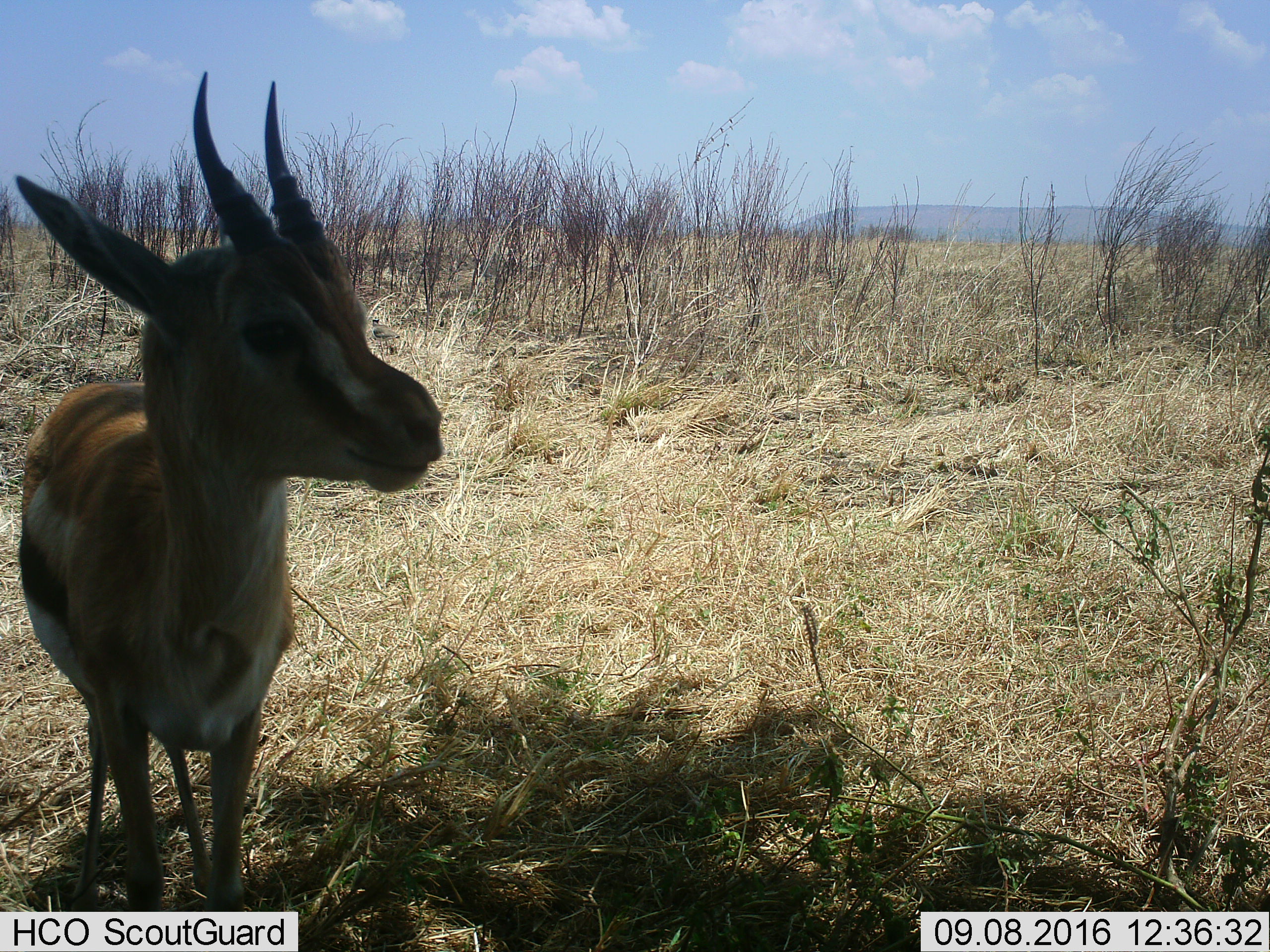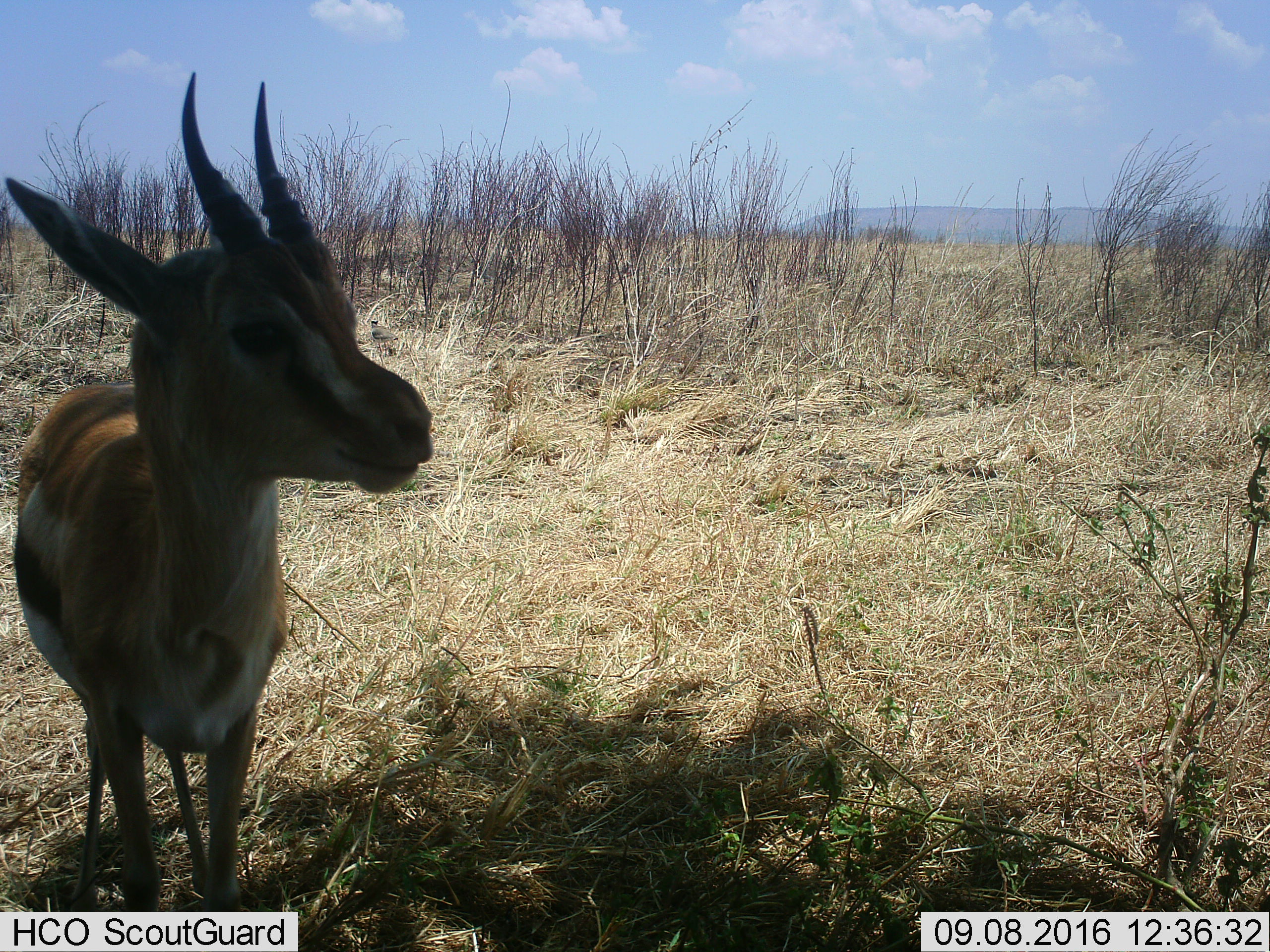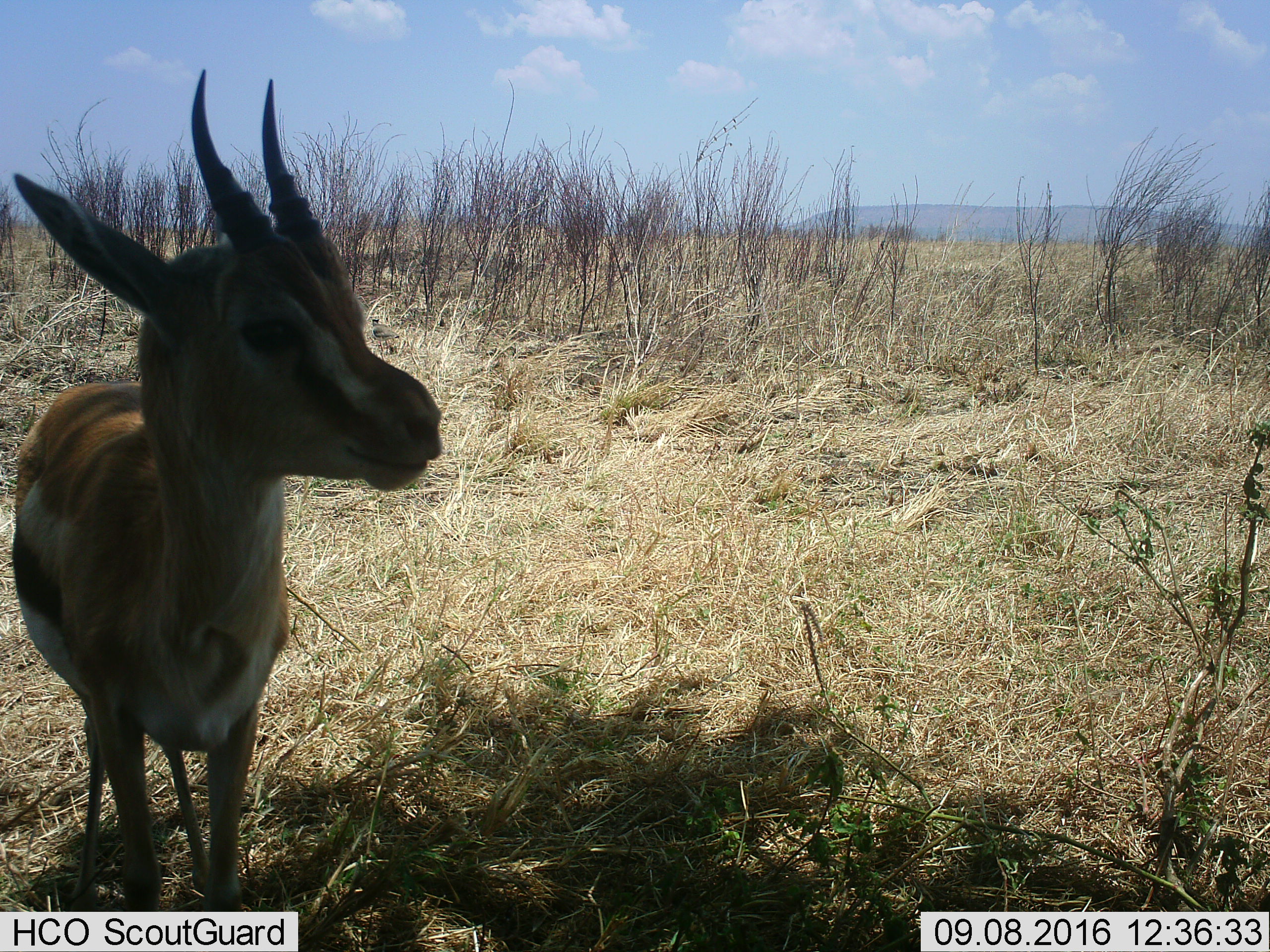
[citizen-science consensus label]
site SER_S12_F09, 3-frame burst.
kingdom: Animalia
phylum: Chordata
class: Mammalia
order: Artiodactyla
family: Bovidae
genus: Eudorcas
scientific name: Eudorcas thomsonii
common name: thomson's gazelle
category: gazellethomsons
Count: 1.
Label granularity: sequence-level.